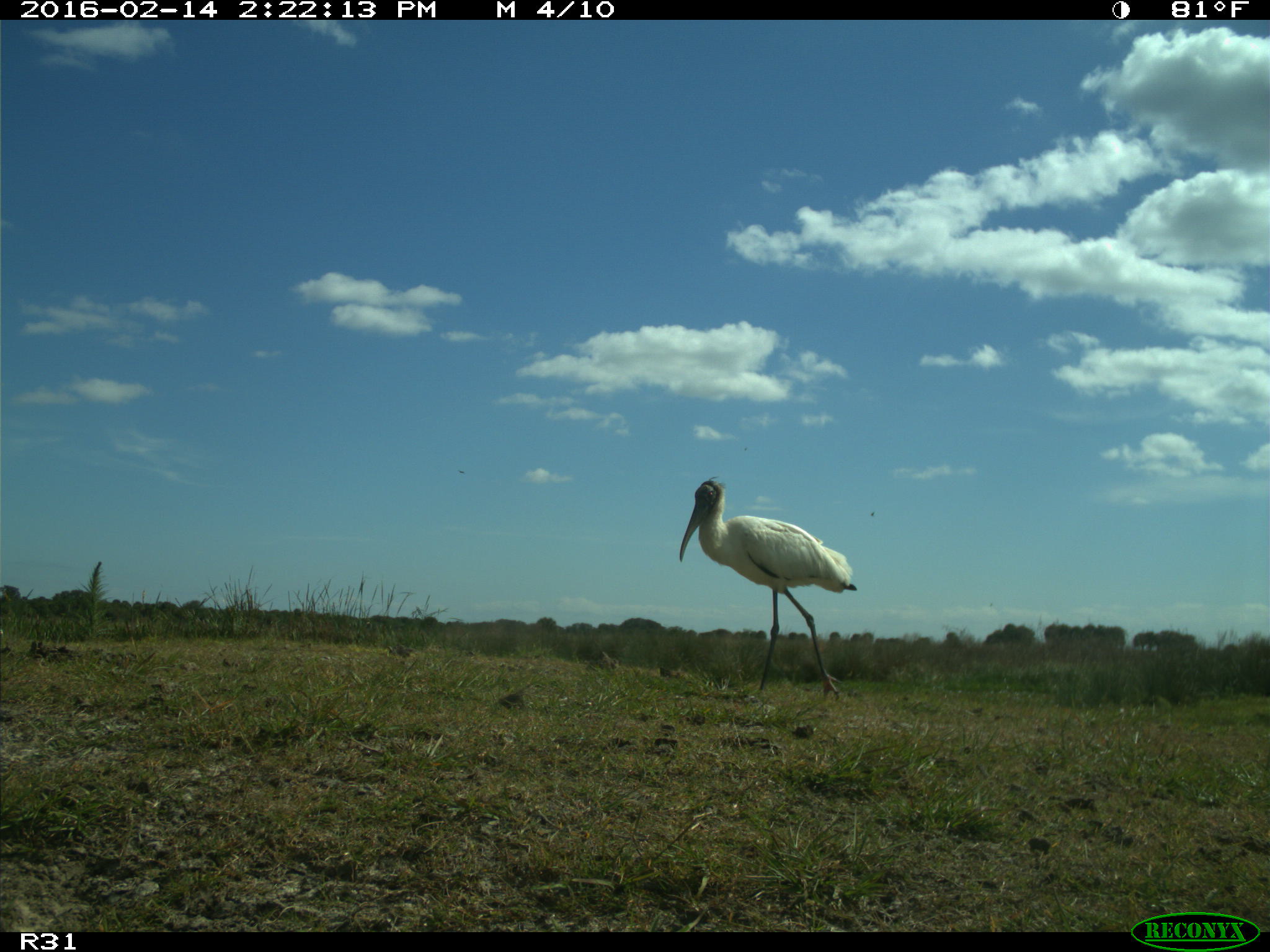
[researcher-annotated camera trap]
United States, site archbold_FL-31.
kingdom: Animalia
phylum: Chordata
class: Aves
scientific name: Aves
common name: birds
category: unidentified bird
Unidentified bird (birds) (Aves).